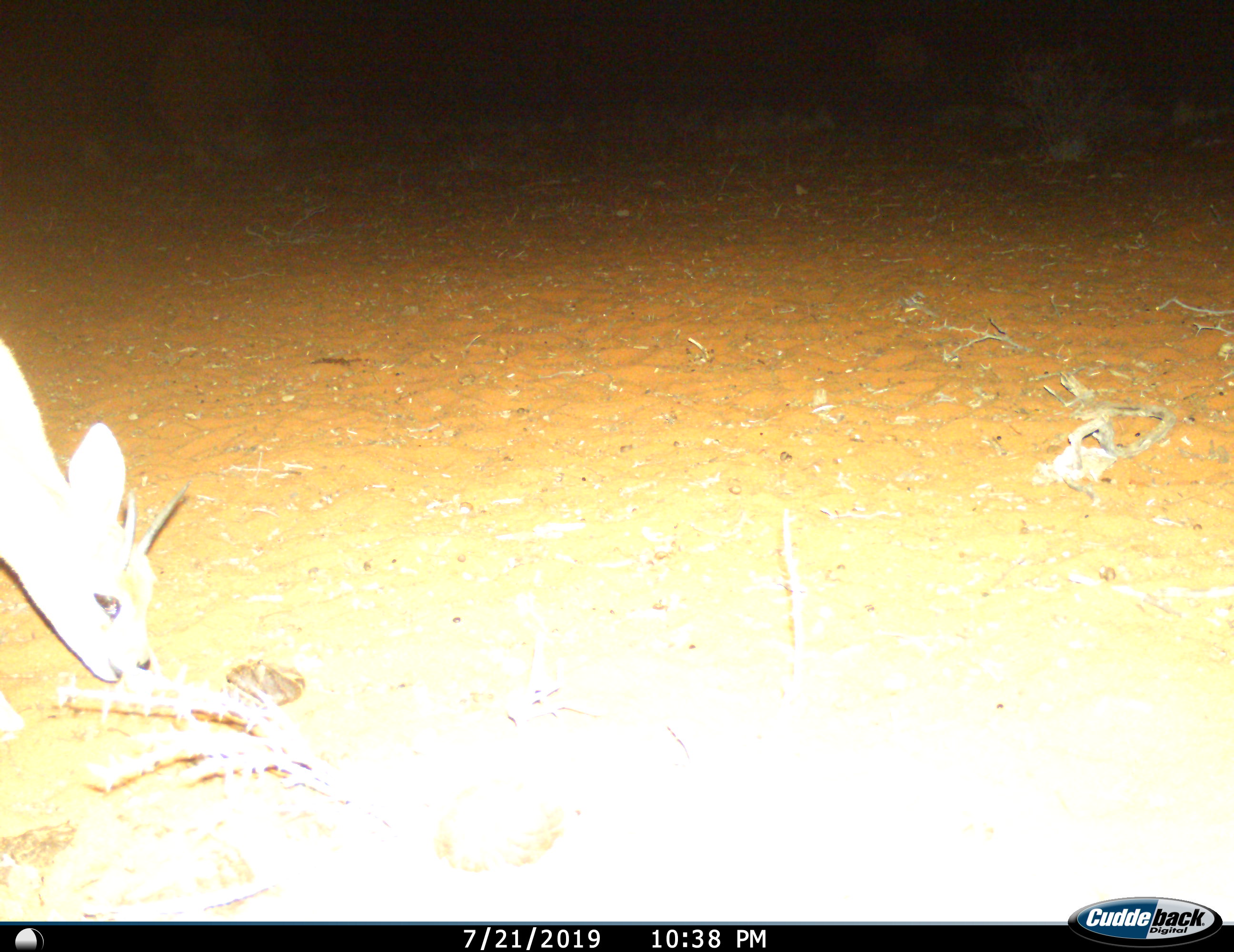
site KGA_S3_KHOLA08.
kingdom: Animalia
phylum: Chordata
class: Mammalia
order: Artiodactyla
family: Bovidae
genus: Raphicerus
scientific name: Raphicerus campestris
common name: steenbok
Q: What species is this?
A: Steenbok (Raphicerus campestris).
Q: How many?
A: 1.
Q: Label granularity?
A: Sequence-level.